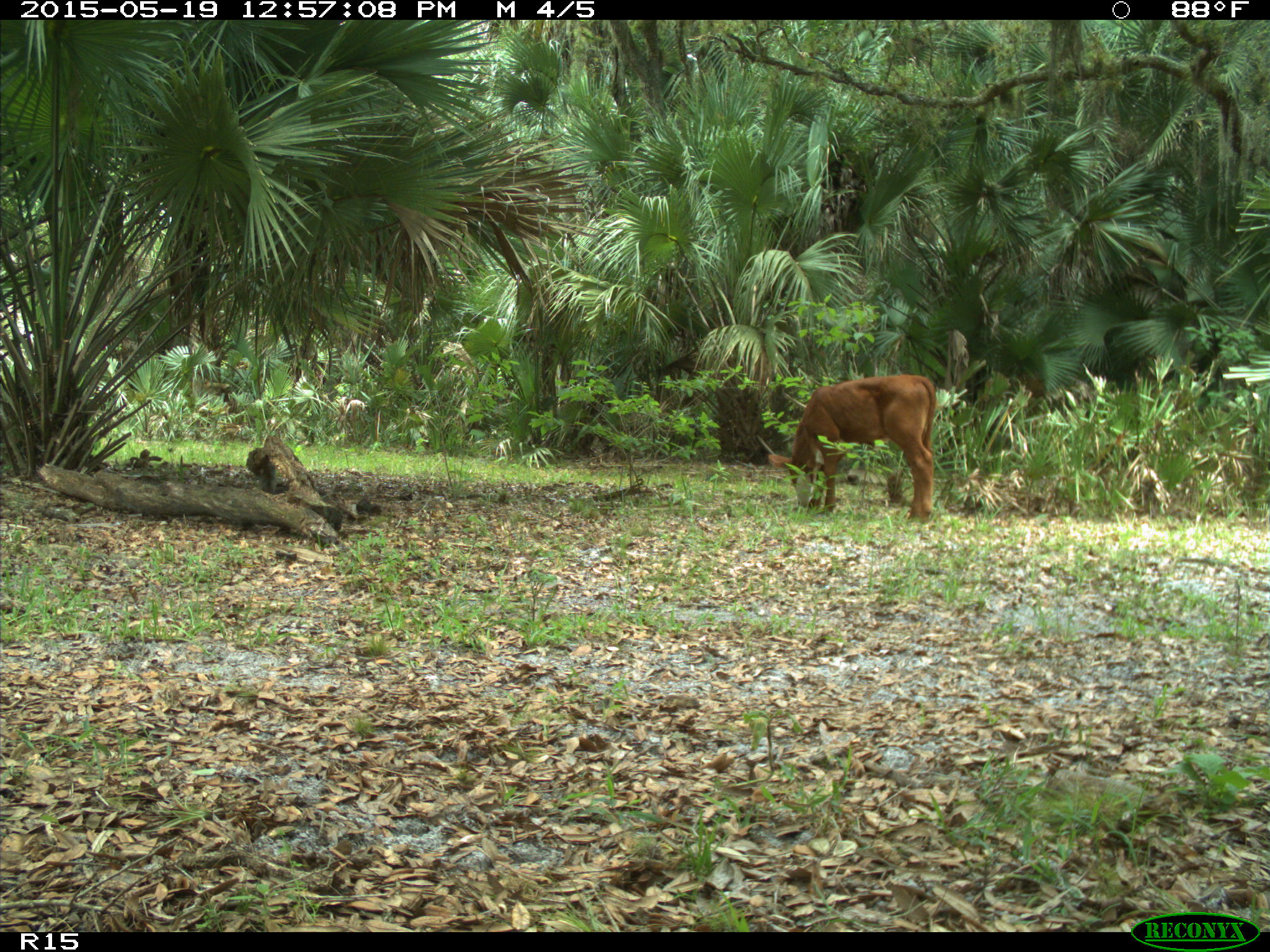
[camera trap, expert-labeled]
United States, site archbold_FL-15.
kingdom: Animalia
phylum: Chordata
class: Mammalia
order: Artiodactyla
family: Bovidae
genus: Bos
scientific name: Bos taurus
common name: domestic cow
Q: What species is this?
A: Bos taurus (domestic cow).